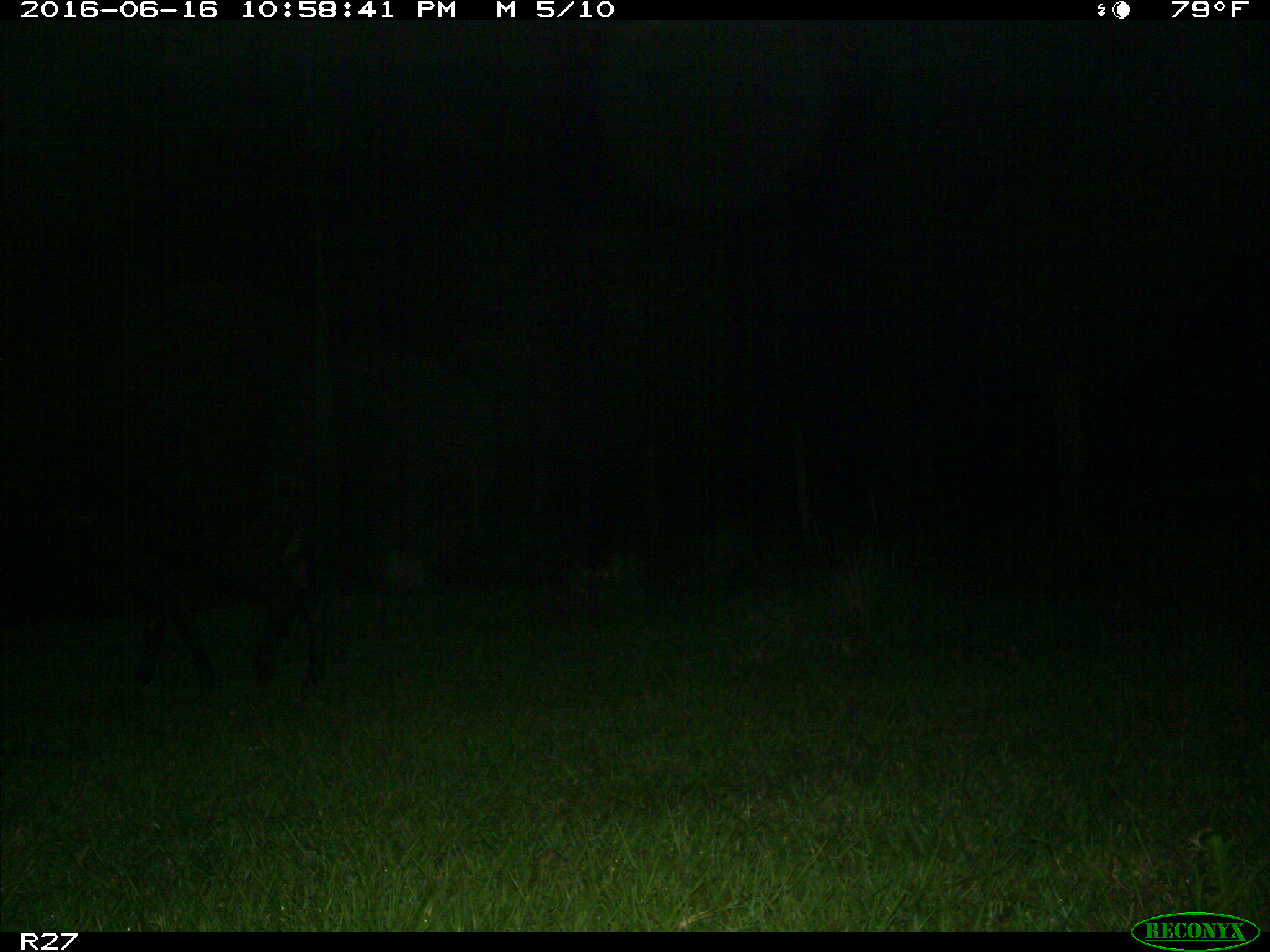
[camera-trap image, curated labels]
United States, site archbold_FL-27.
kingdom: Animalia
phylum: Chordata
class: Mammalia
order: Artiodactyla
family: Suidae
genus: Sus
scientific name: Sus scrofa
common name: wild boar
Sus scrofa (wild boar).